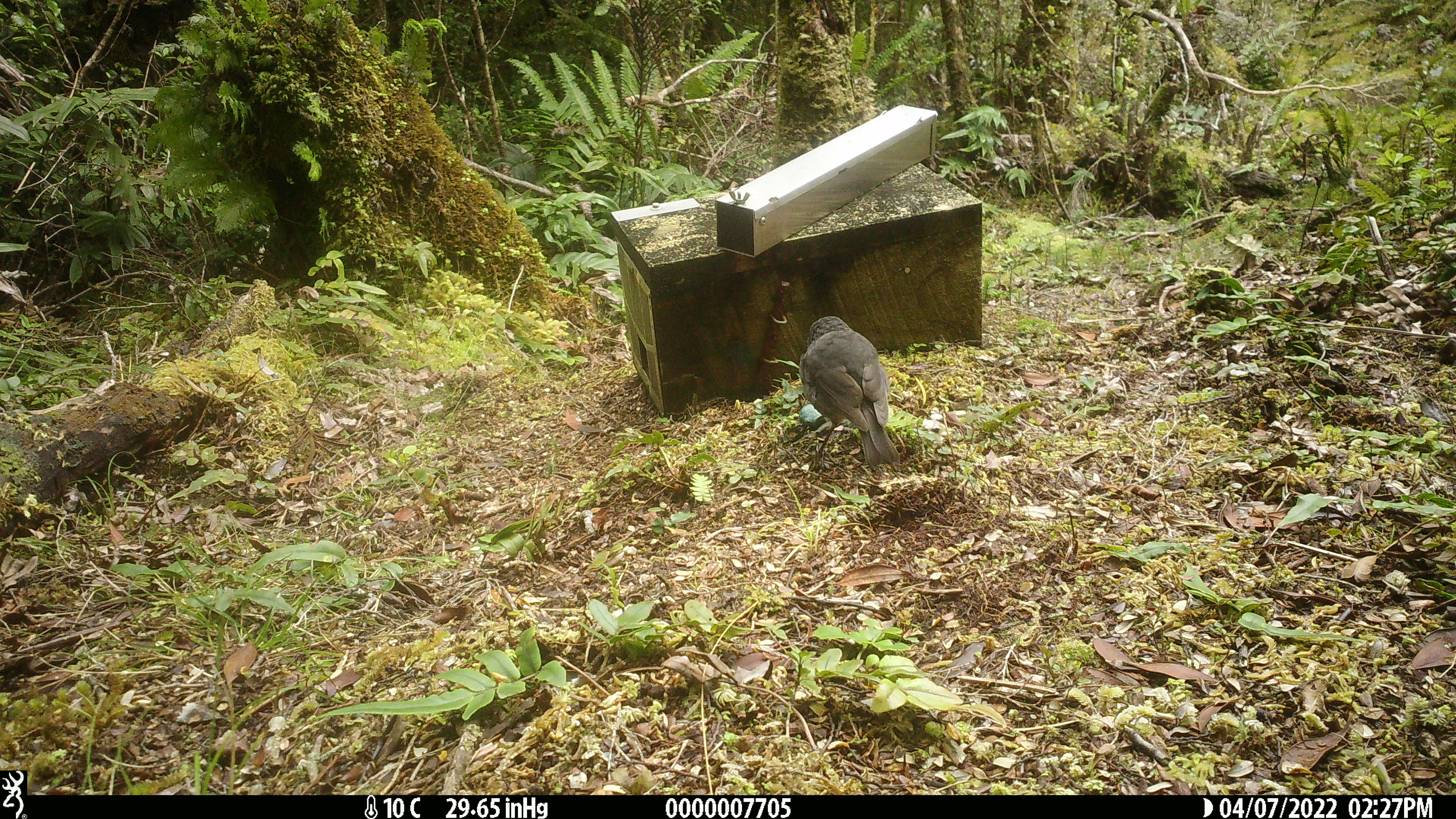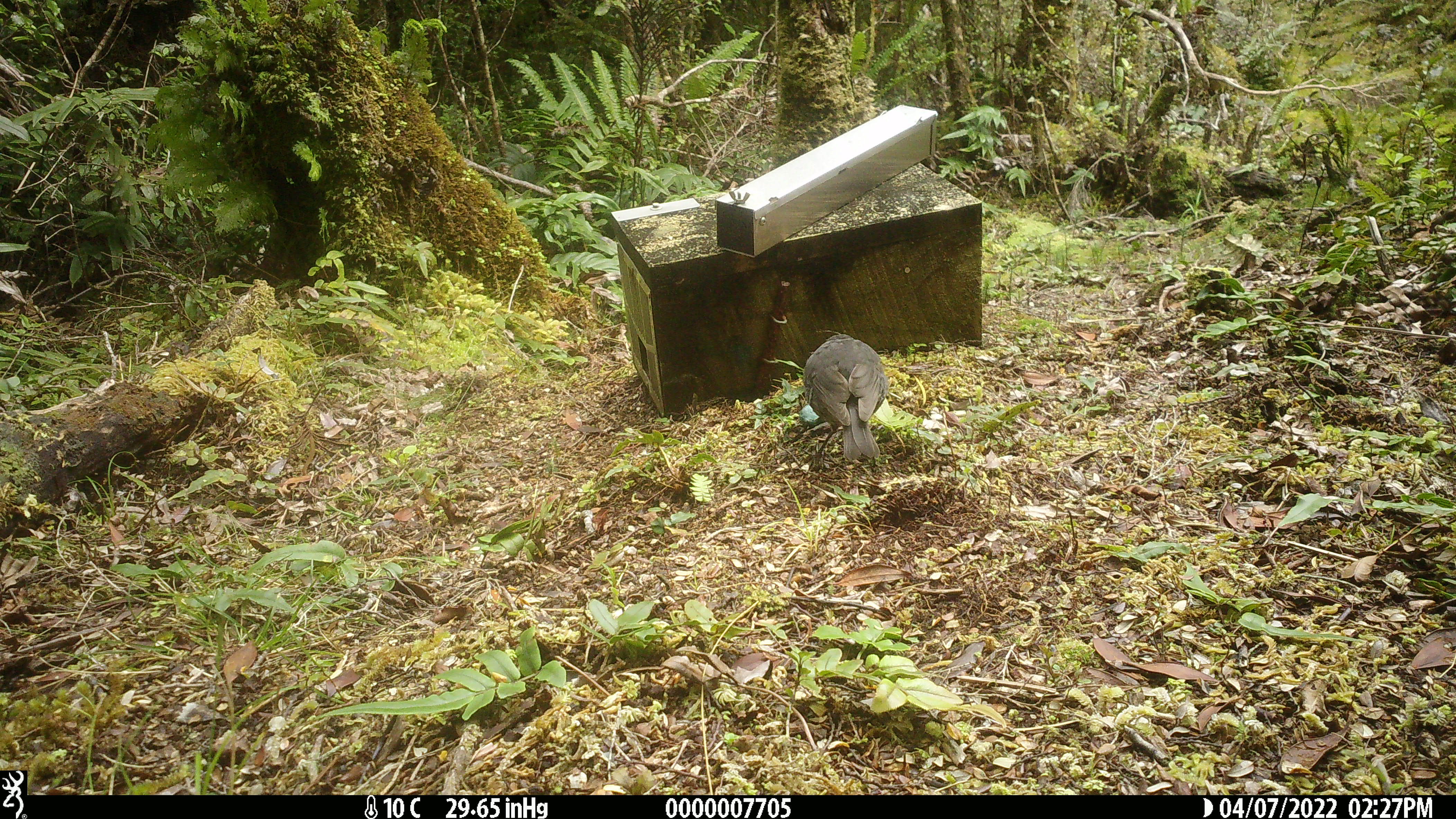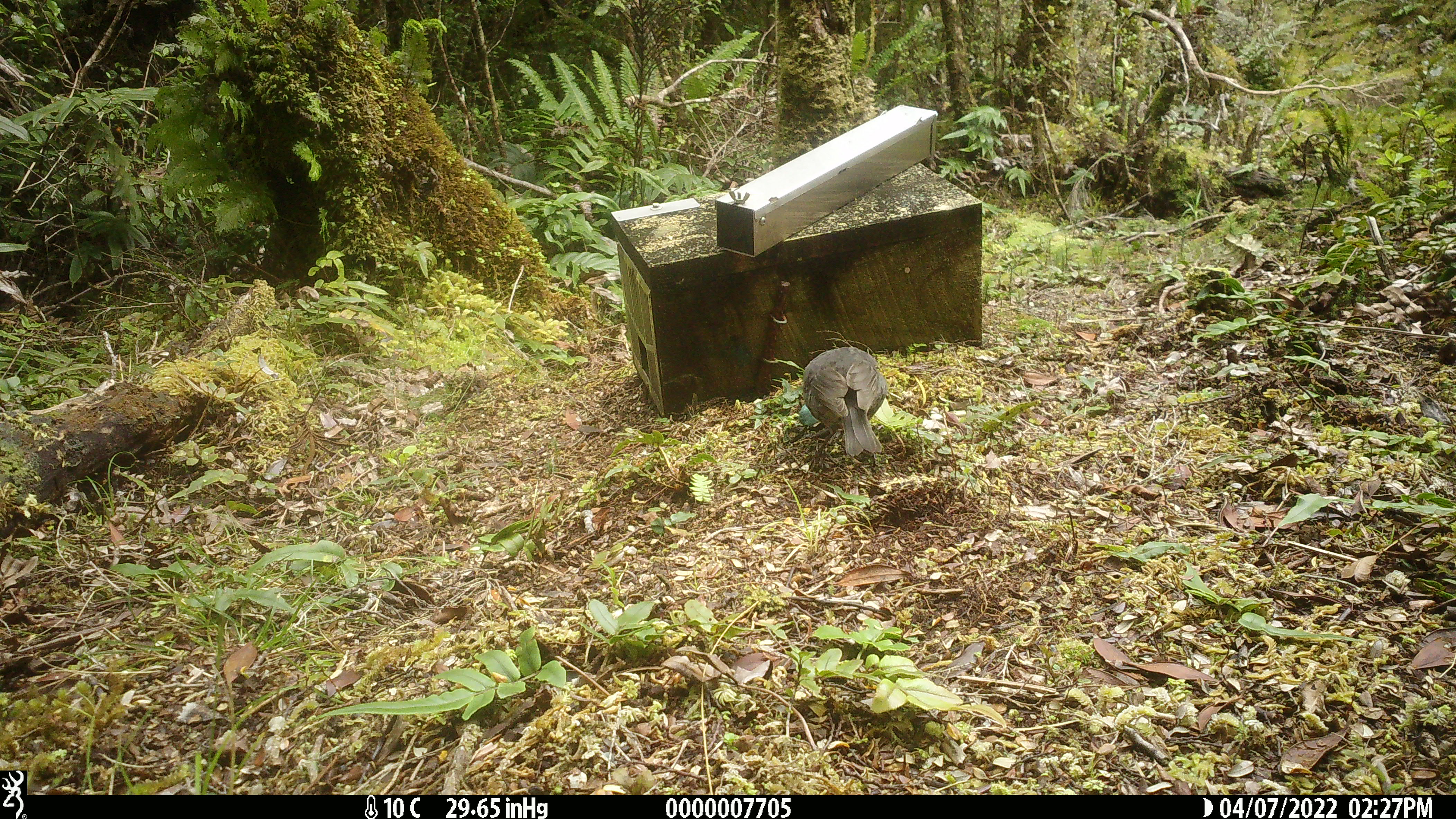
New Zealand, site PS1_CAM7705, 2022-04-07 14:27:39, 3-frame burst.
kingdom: Animalia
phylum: Chordata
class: Aves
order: Passeriformes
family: Petroicidae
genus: Petroica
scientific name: Petroica australis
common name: new zealand robin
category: robin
Robin (new zealand robin) (Petroica australis).